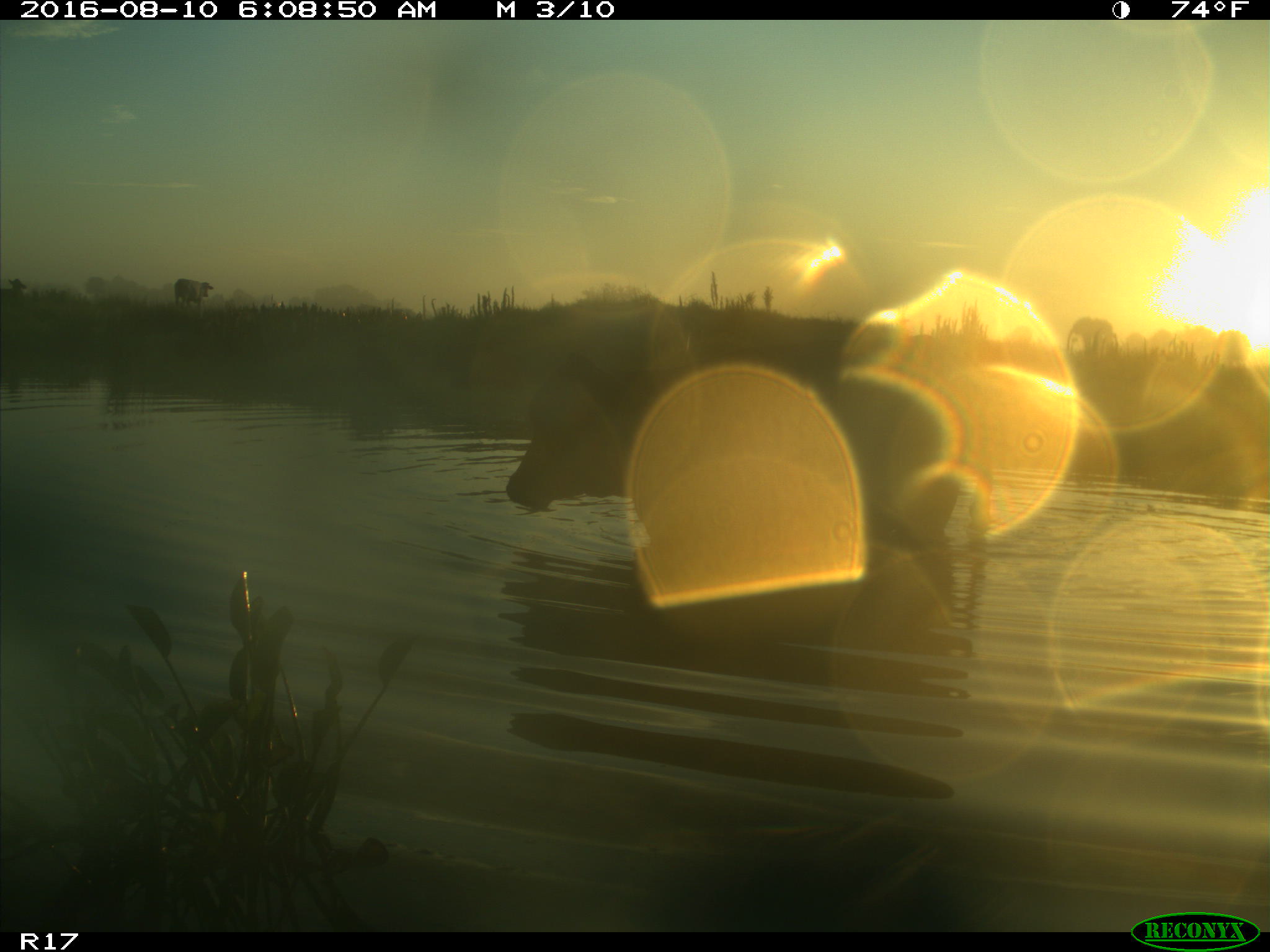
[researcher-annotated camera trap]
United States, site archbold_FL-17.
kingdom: Animalia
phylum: Chordata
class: Mammalia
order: Artiodactyla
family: Bovidae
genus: Bos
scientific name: Bos taurus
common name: domestic cow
Bos taurus (domestic cow).